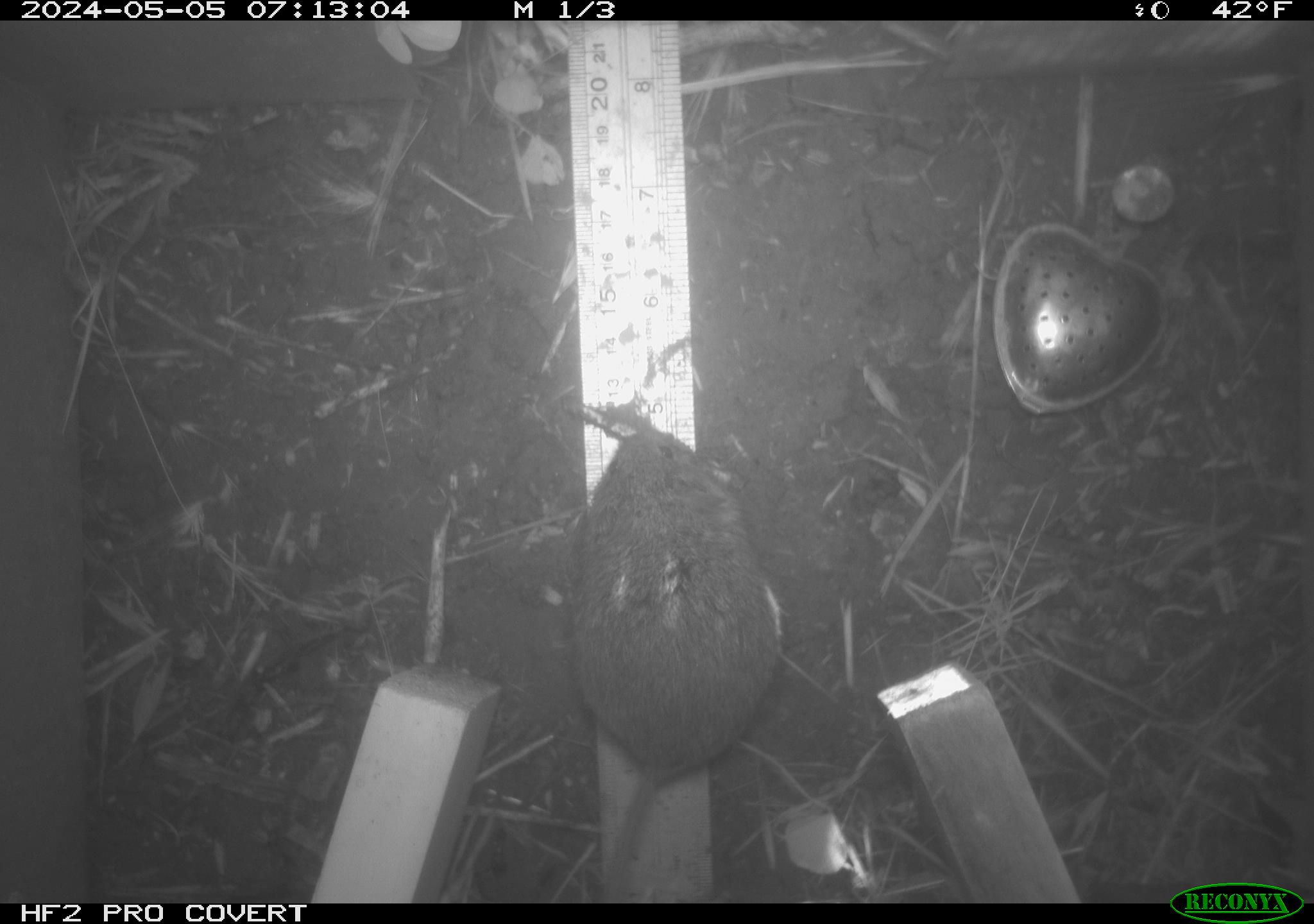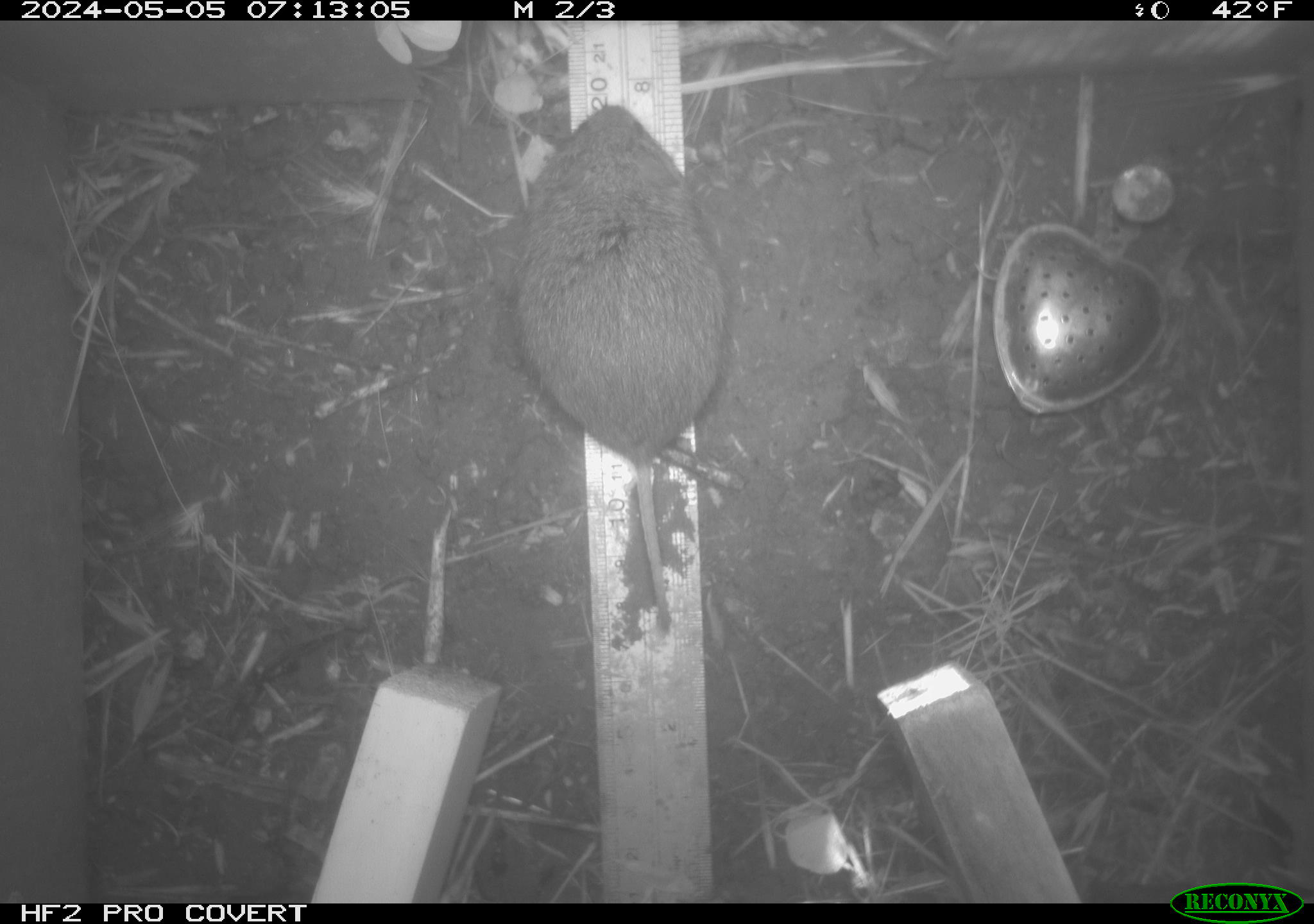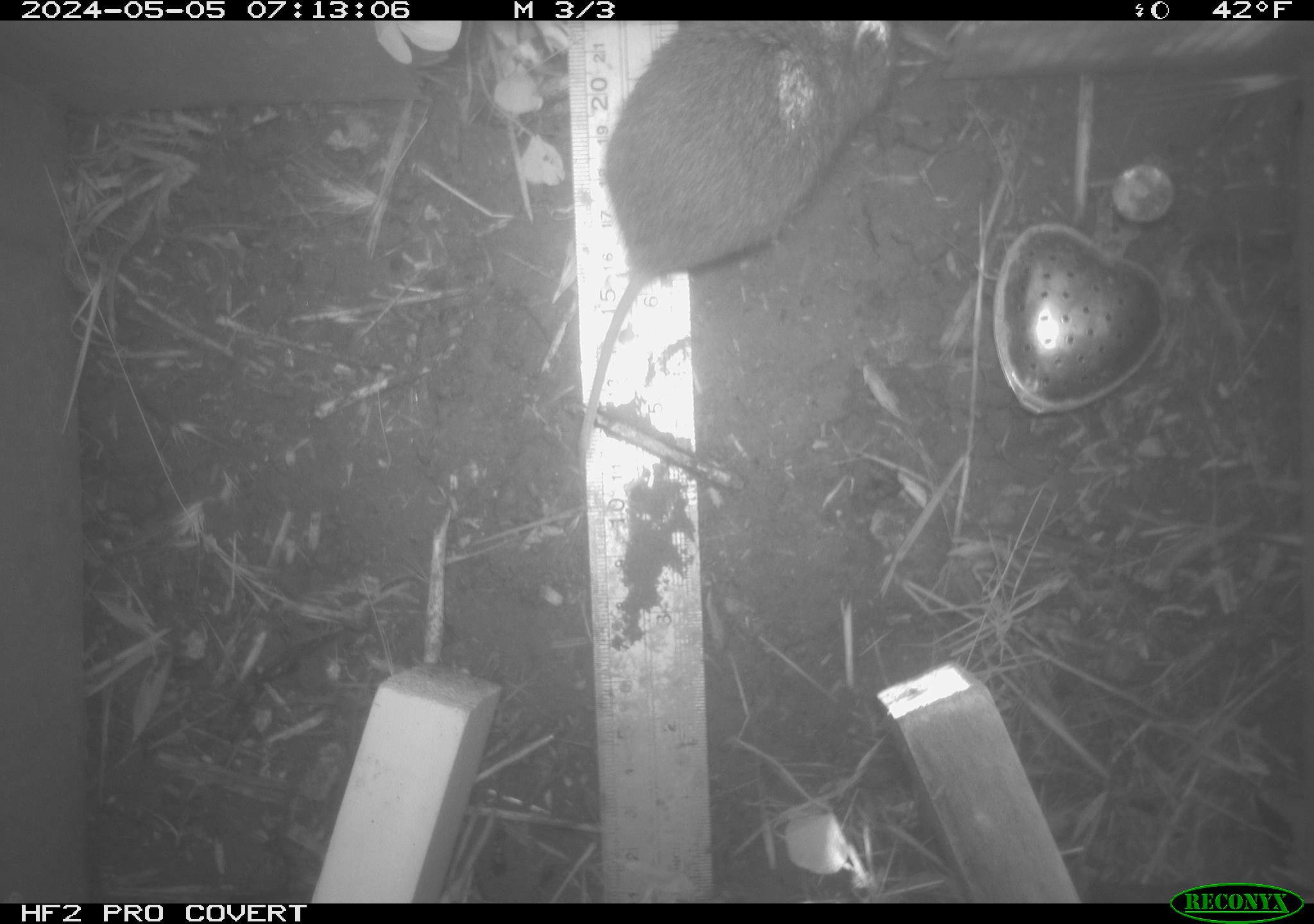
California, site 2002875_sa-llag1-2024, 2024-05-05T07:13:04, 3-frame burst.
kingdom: Animalia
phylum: Chordata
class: Mammalia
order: Rodentia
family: Cricetidae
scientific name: Arvicolinae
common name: voles, lemmings, and muskrats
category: arvicolinae subfamily